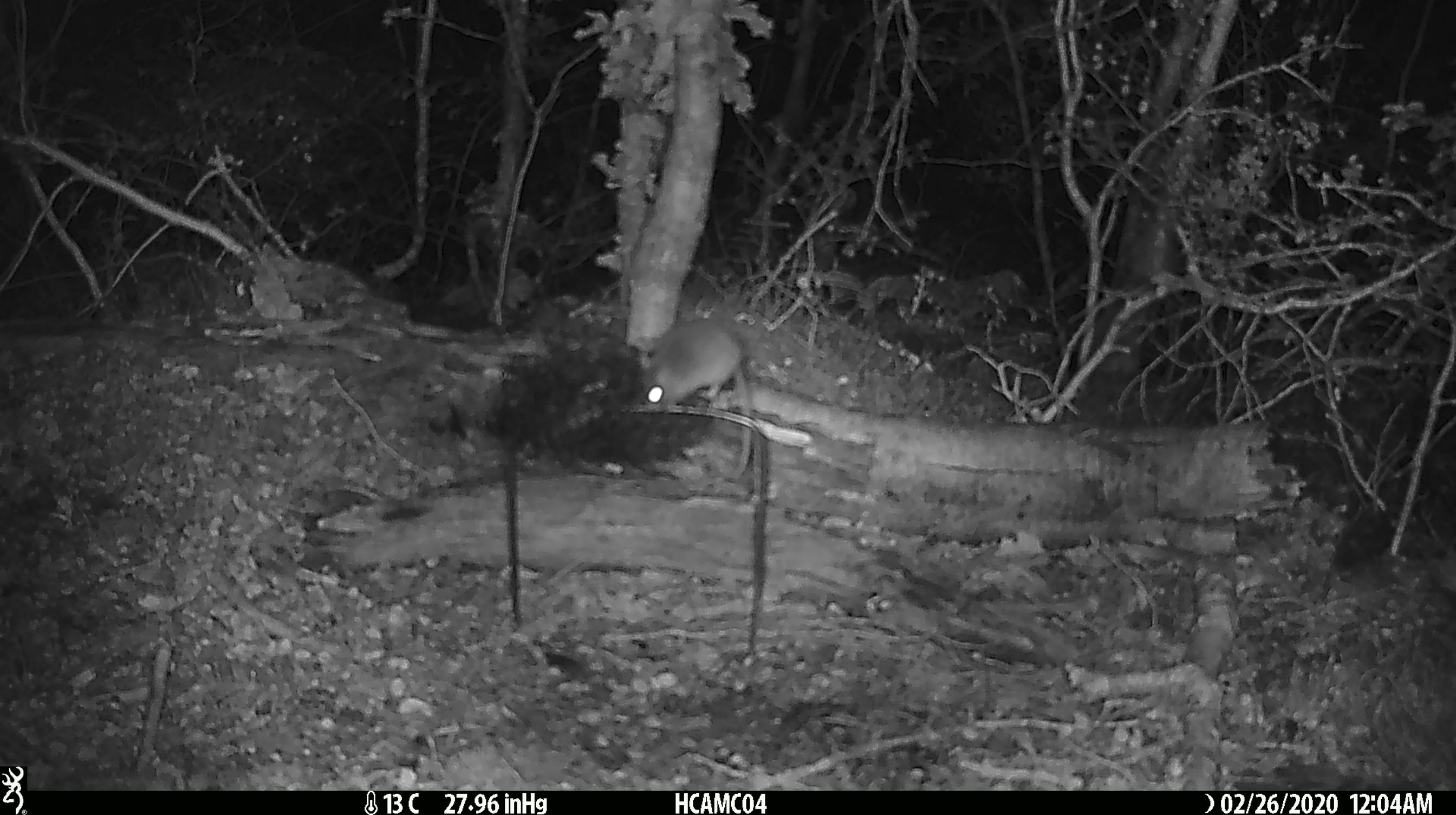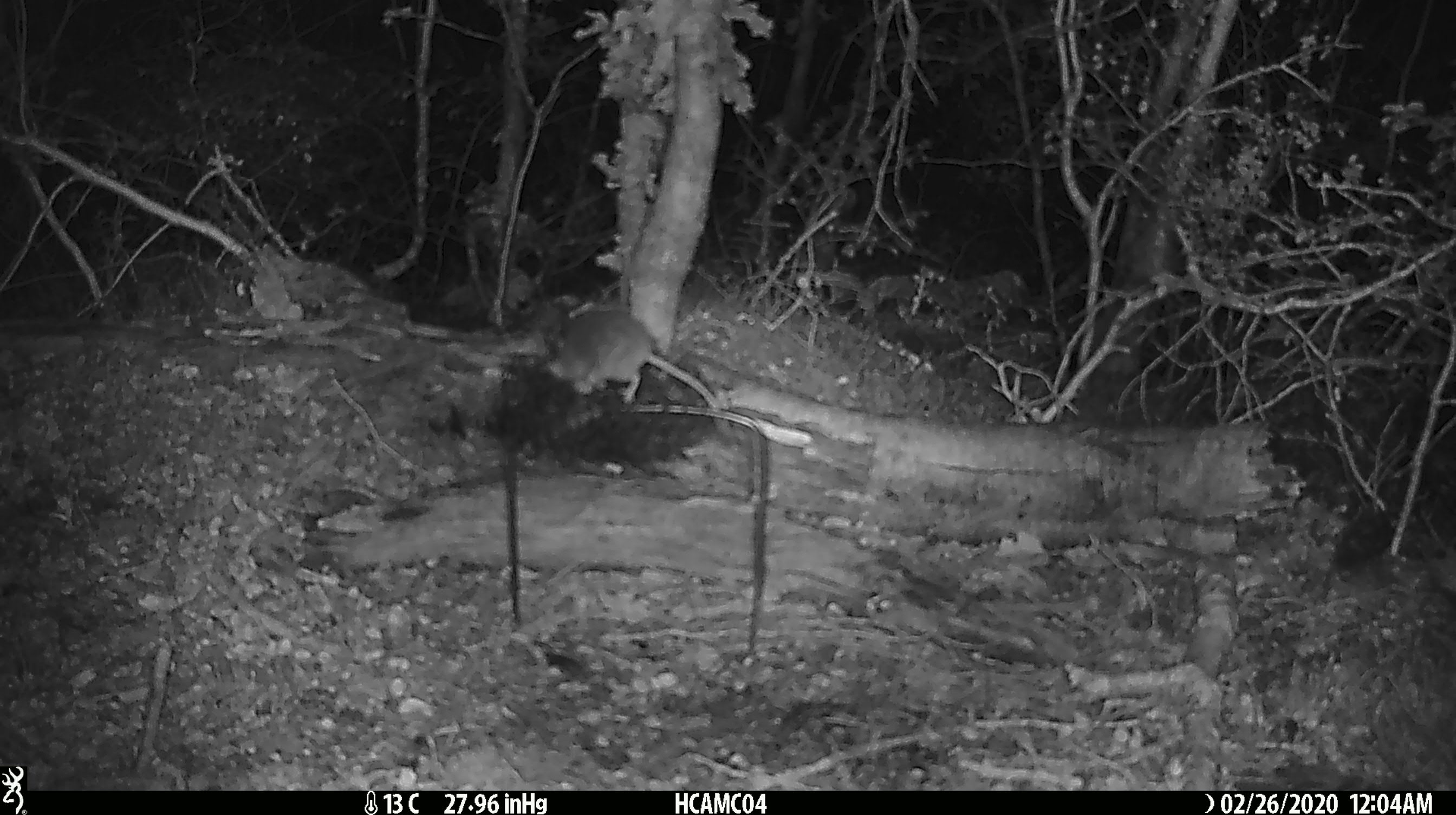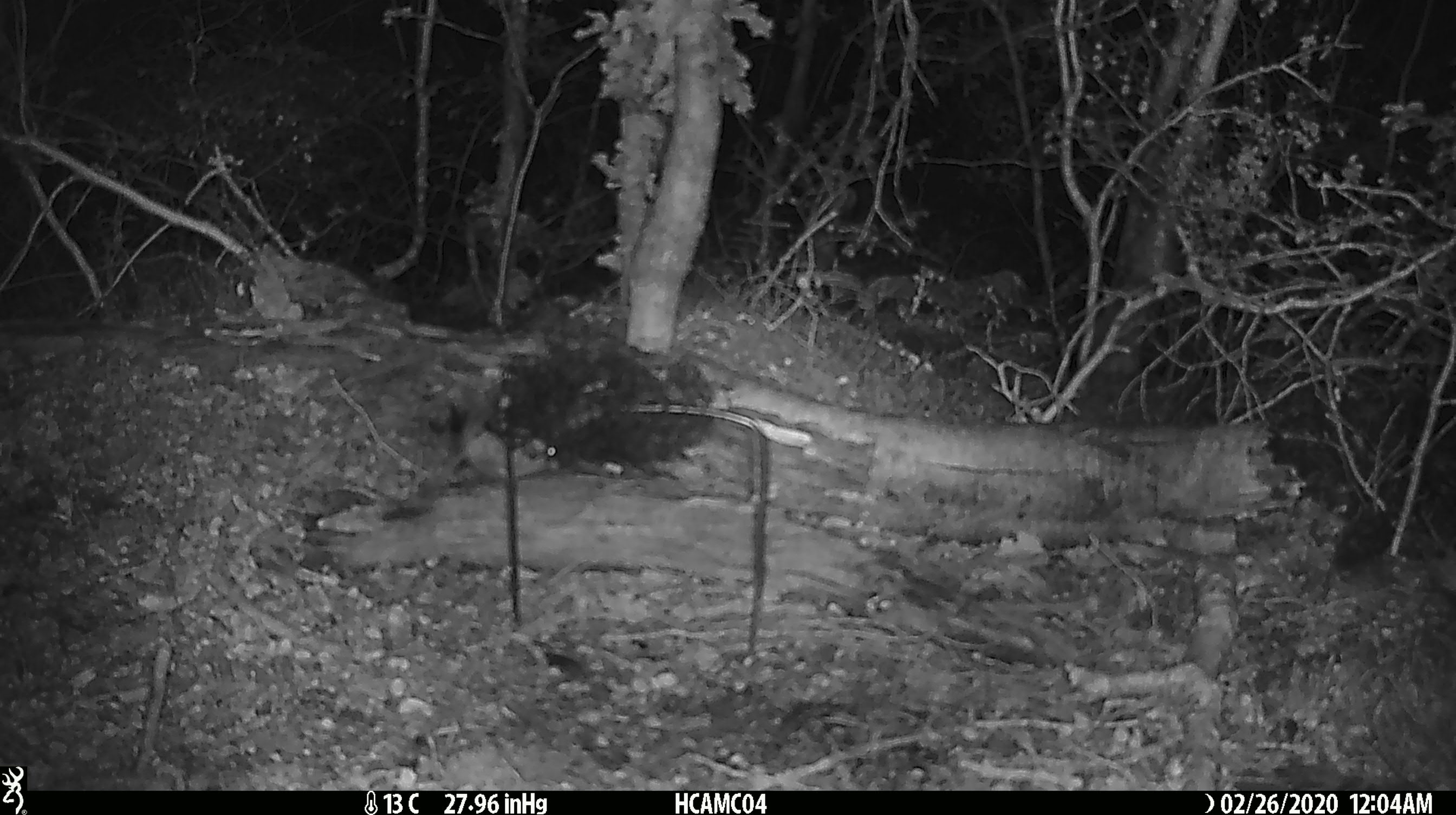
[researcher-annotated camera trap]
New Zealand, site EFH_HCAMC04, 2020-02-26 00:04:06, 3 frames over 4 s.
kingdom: Animalia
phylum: Chordata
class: Mammalia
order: Rodentia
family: Muridae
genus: Mus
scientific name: Mus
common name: mouse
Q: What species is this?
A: Mouse (Mus).